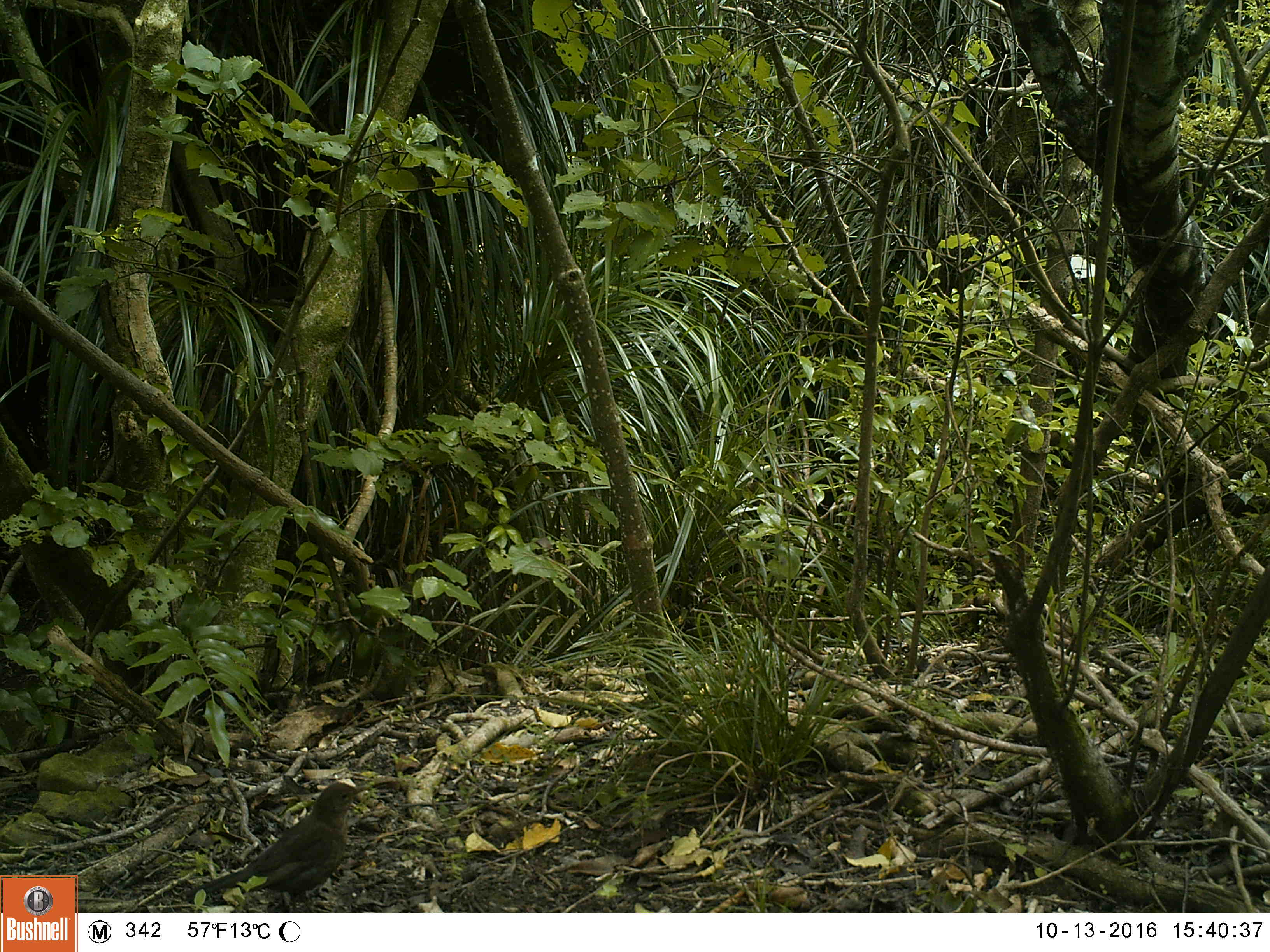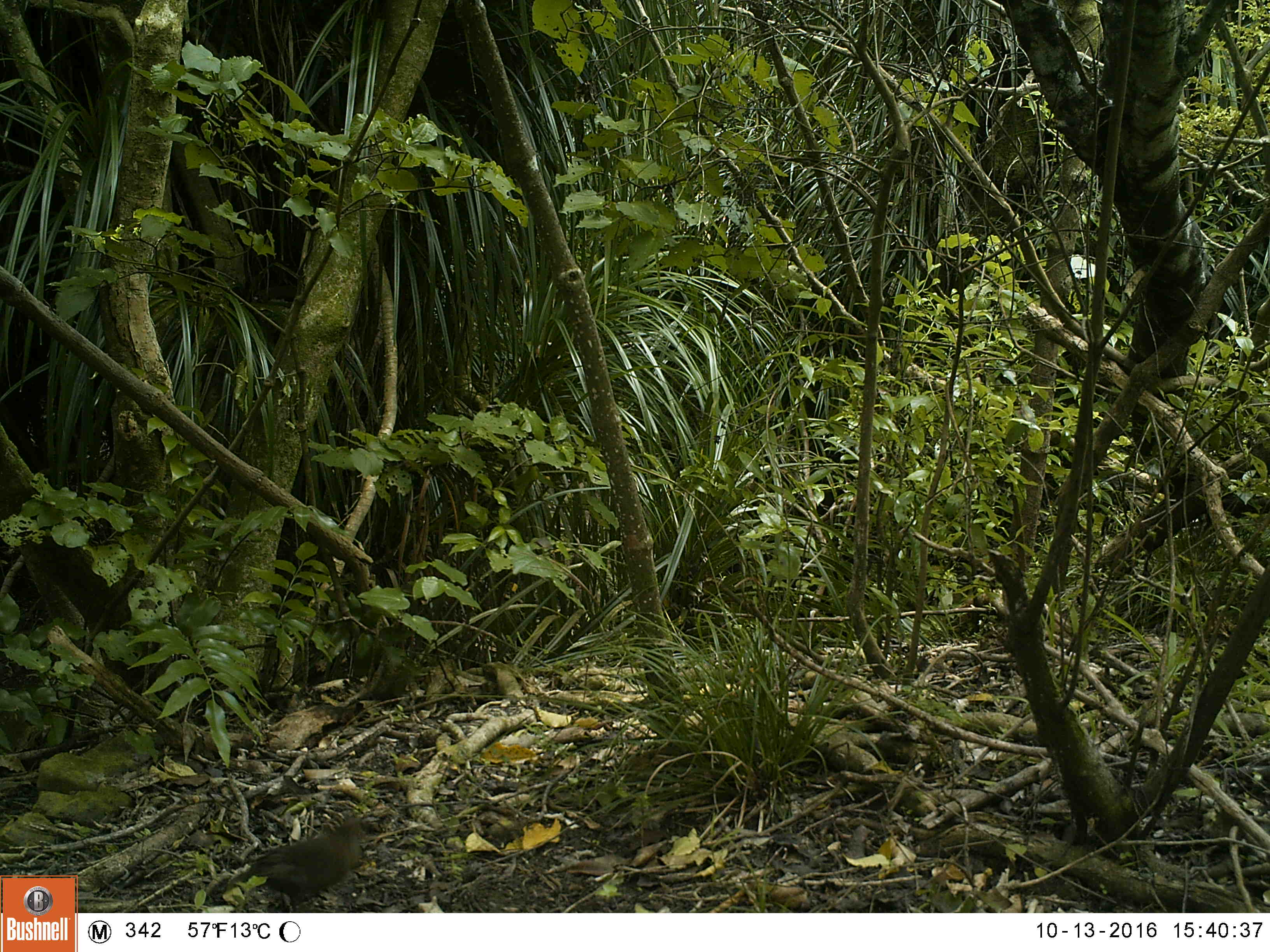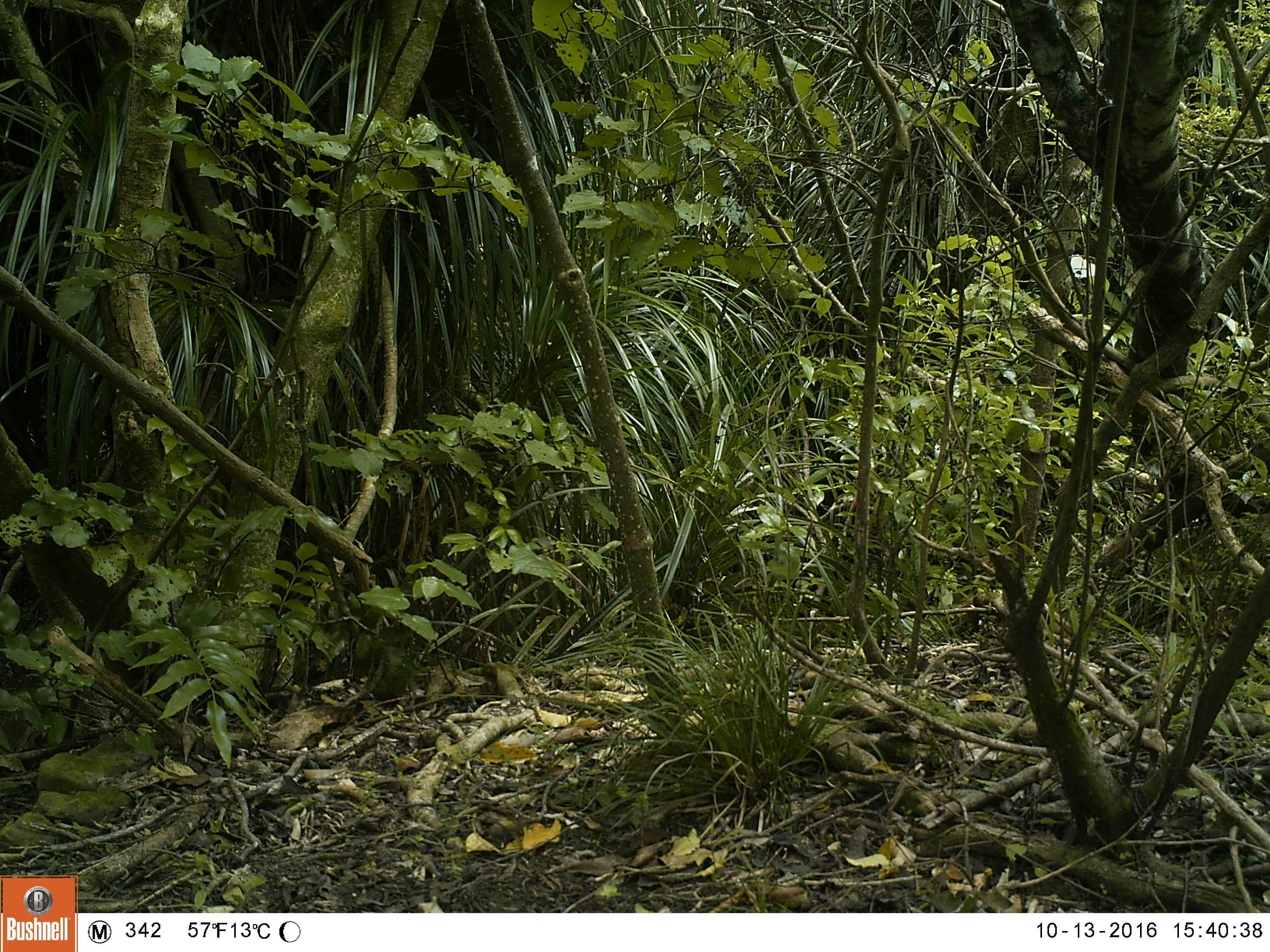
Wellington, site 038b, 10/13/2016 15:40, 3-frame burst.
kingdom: Animalia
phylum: Chordata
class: Aves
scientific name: Aves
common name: bird